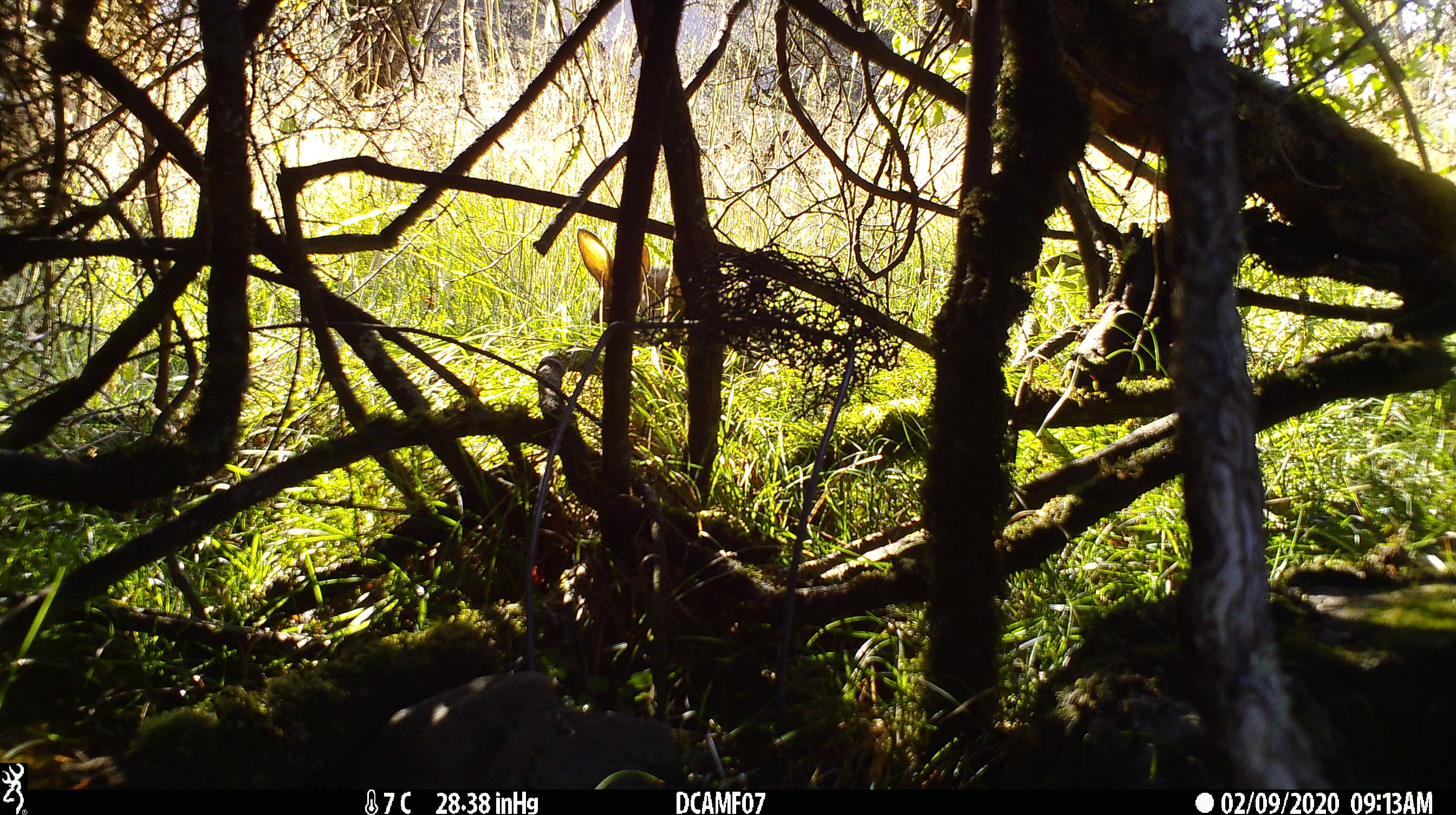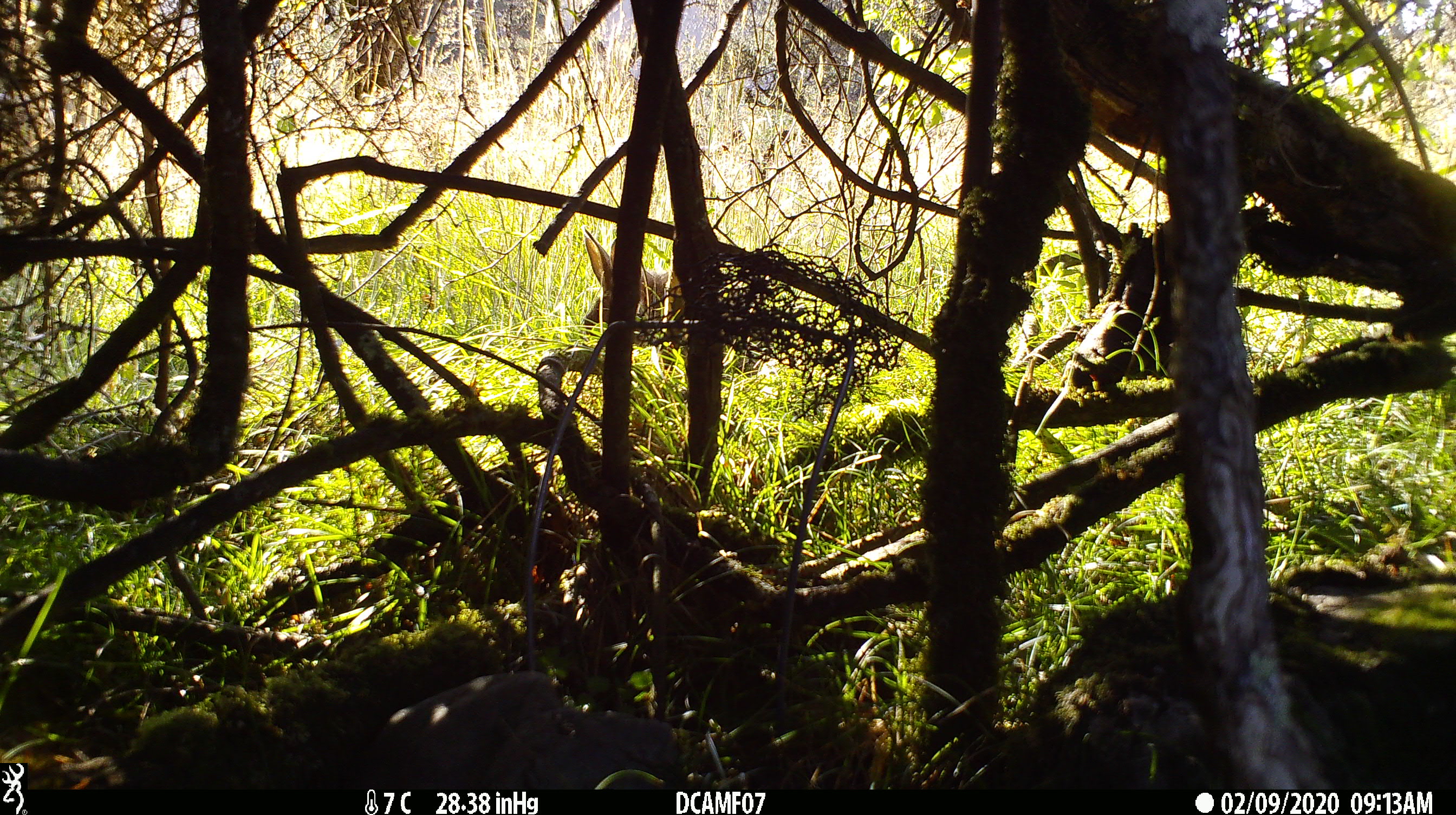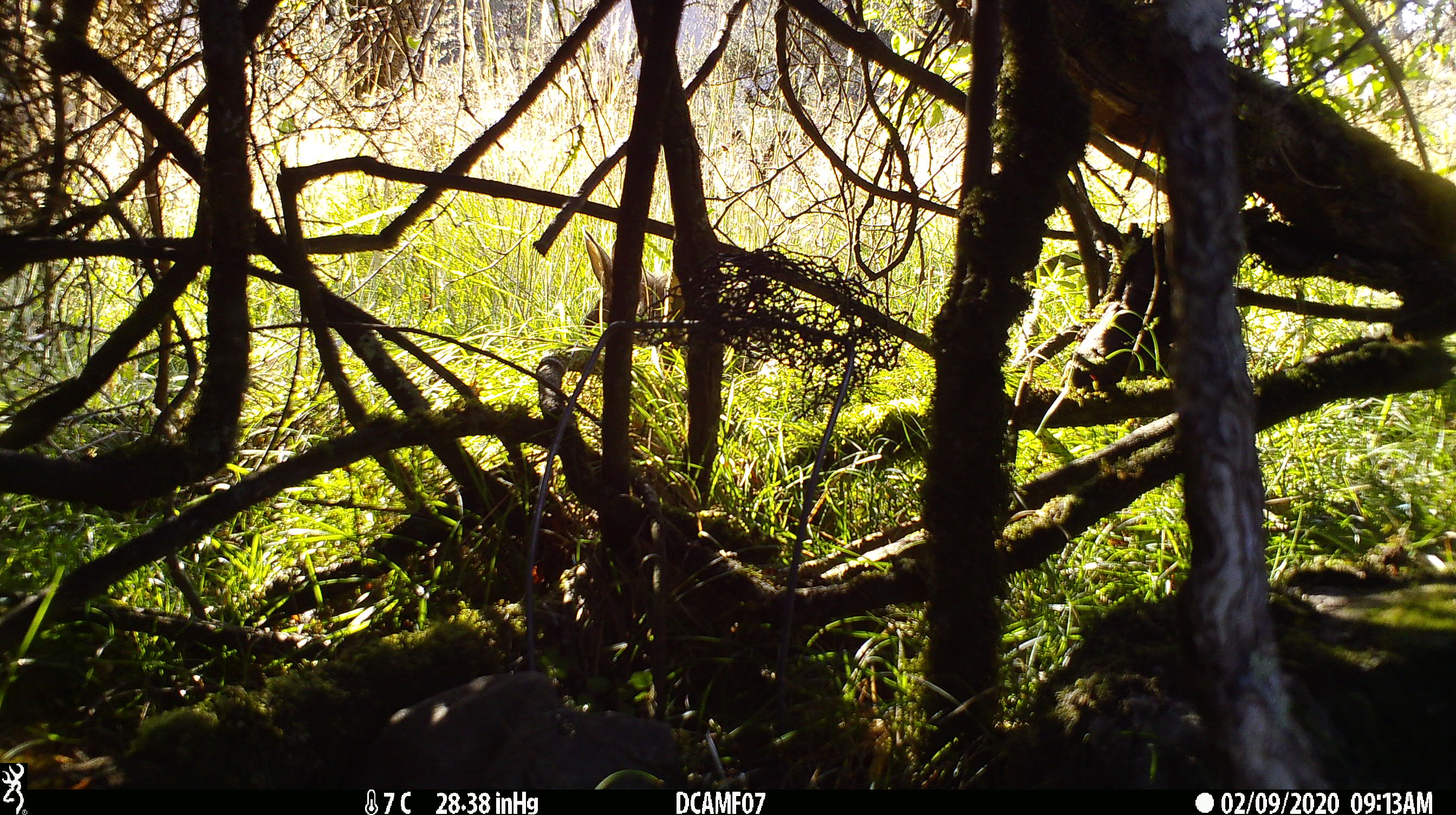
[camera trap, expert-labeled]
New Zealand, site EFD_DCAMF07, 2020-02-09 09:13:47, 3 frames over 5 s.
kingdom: Animalia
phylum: Chordata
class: Mammalia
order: Lagomorpha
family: Leporidae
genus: Oryctolagus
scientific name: Oryctolagus cuniculus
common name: european rabbit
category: rabbit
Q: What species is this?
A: Rabbit (european rabbit) (Oryctolagus cuniculus).